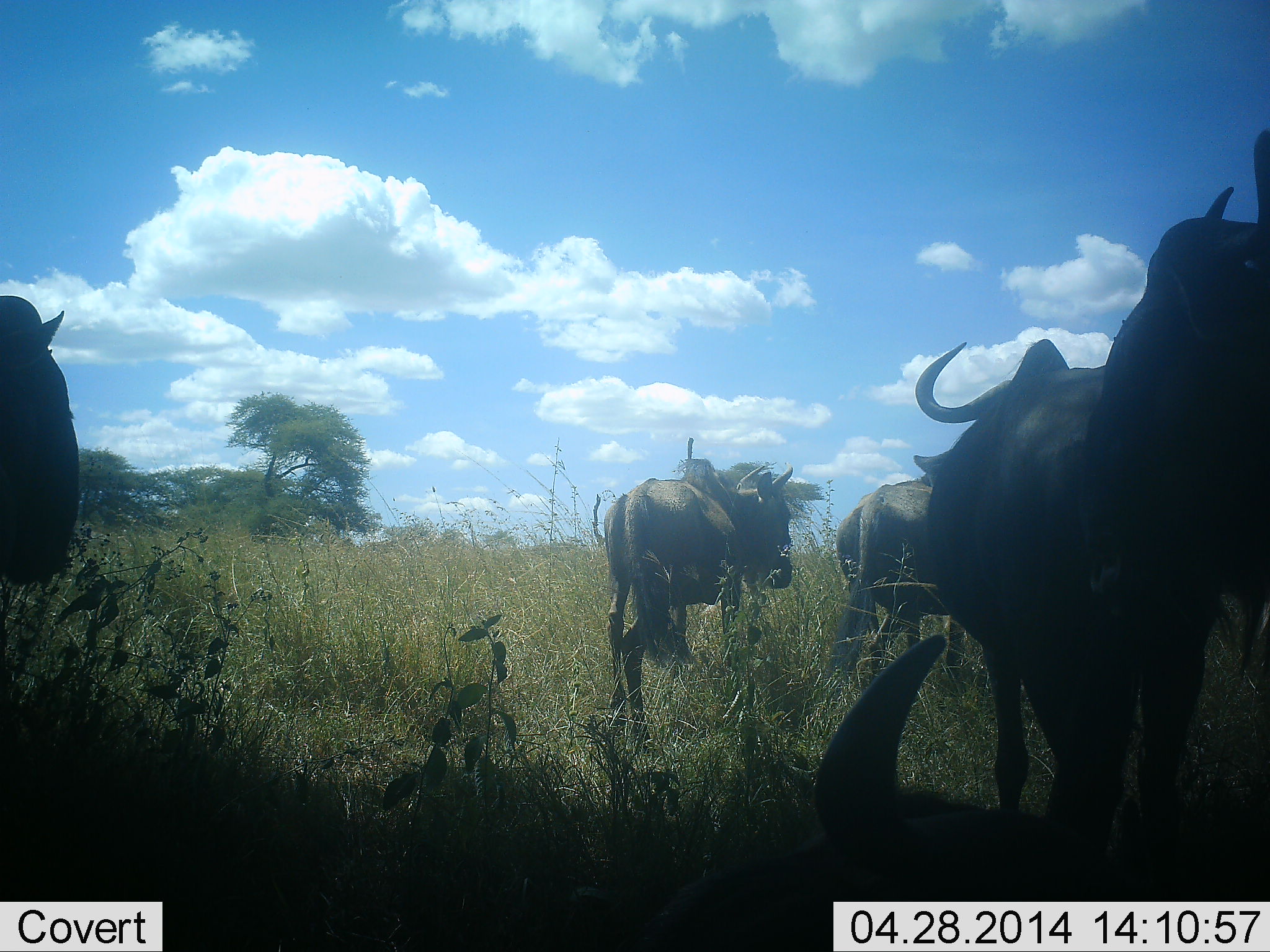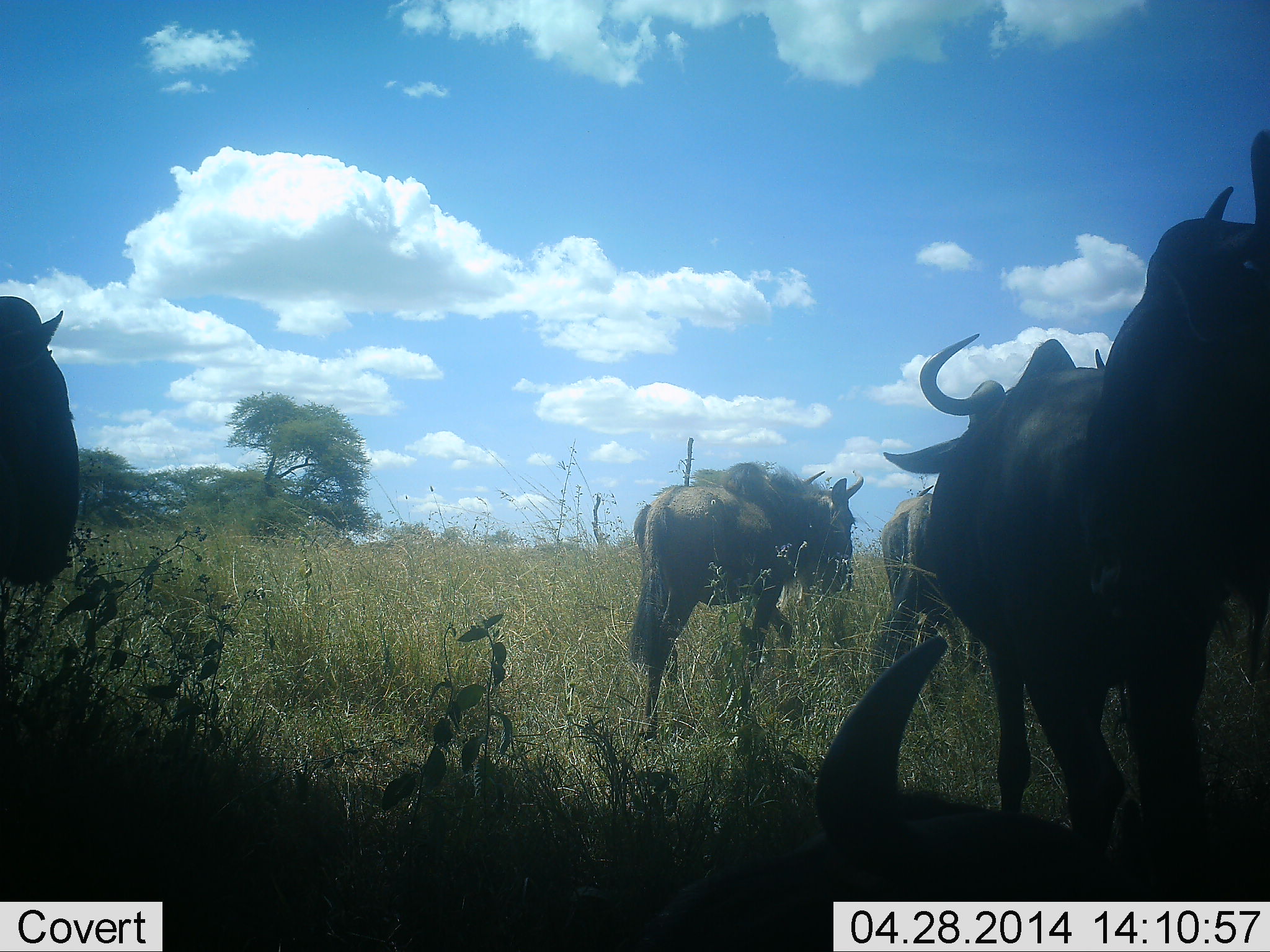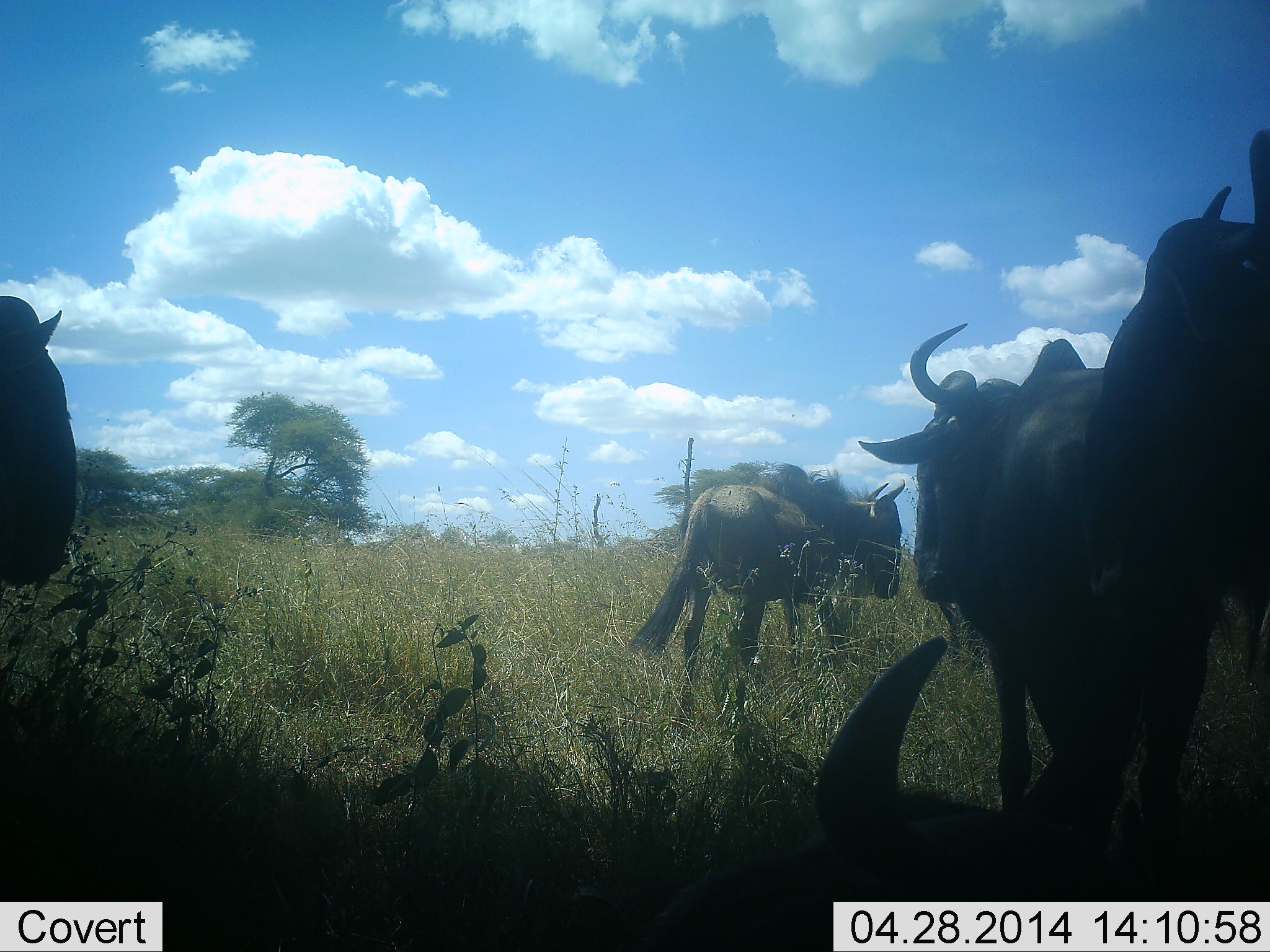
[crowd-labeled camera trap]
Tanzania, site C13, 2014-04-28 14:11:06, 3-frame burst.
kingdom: Animalia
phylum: Chordata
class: Mammalia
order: Artiodactyla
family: Bovidae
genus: Connochaetes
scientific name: Connochaetes taurinus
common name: blue wildebeest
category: wildebeest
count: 6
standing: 50%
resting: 50%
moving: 80%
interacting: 0%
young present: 0%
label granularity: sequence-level